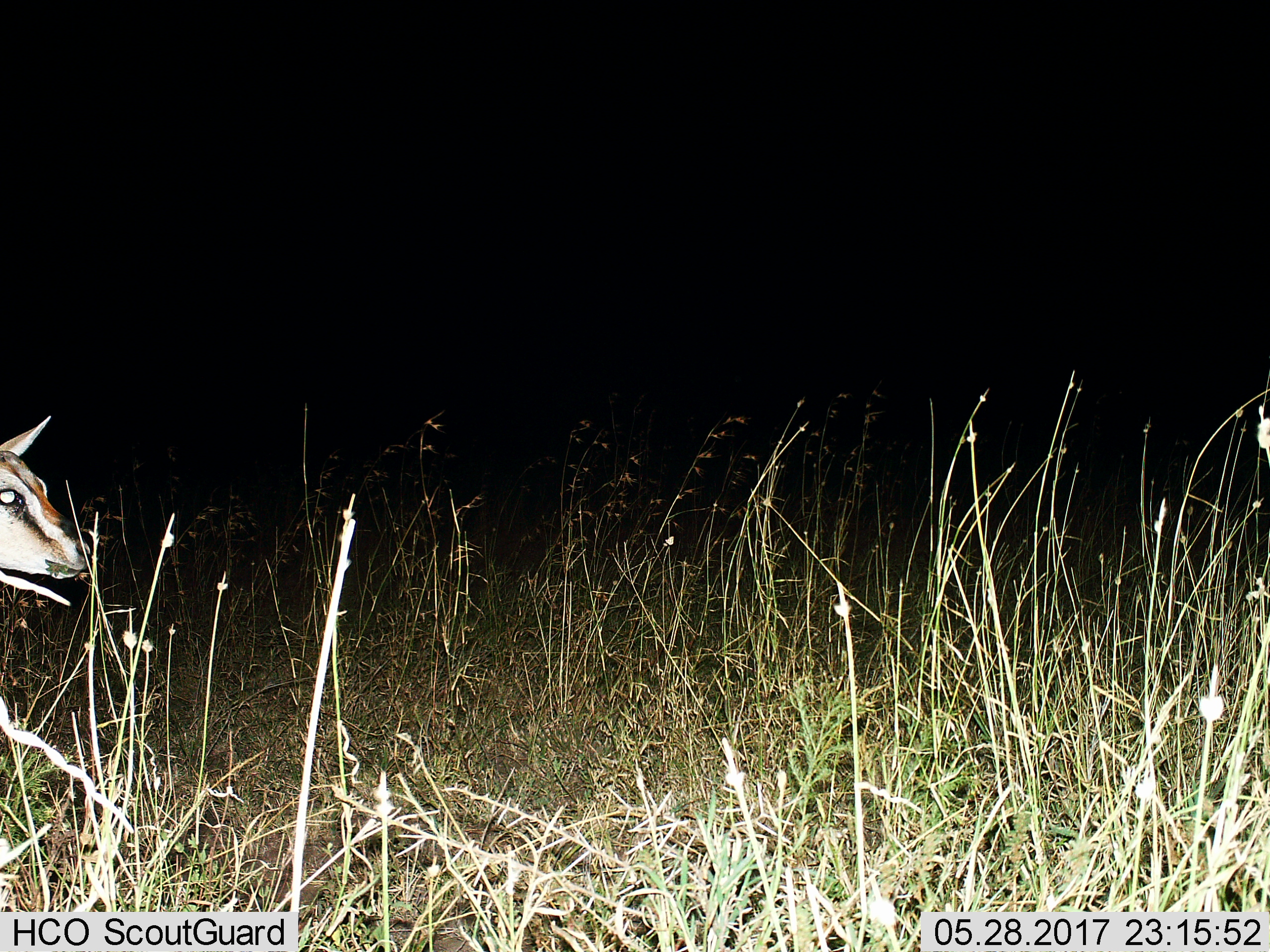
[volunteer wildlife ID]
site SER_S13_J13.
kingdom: Animalia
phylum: Chordata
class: Mammalia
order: Artiodactyla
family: Bovidae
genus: Eudorcas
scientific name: Eudorcas thomsonii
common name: thomson's gazelle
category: gazellethomsons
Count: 1.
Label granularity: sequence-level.